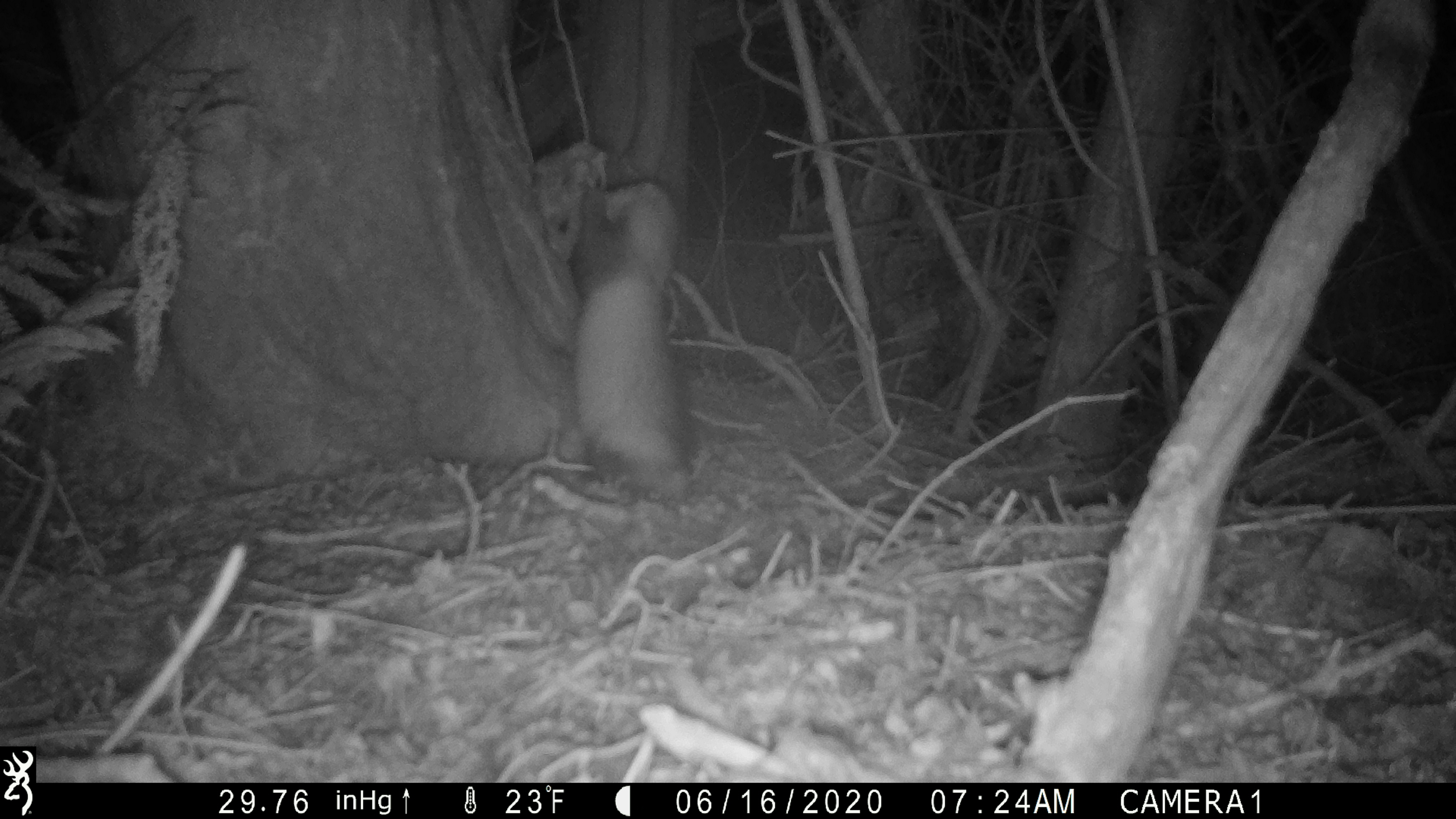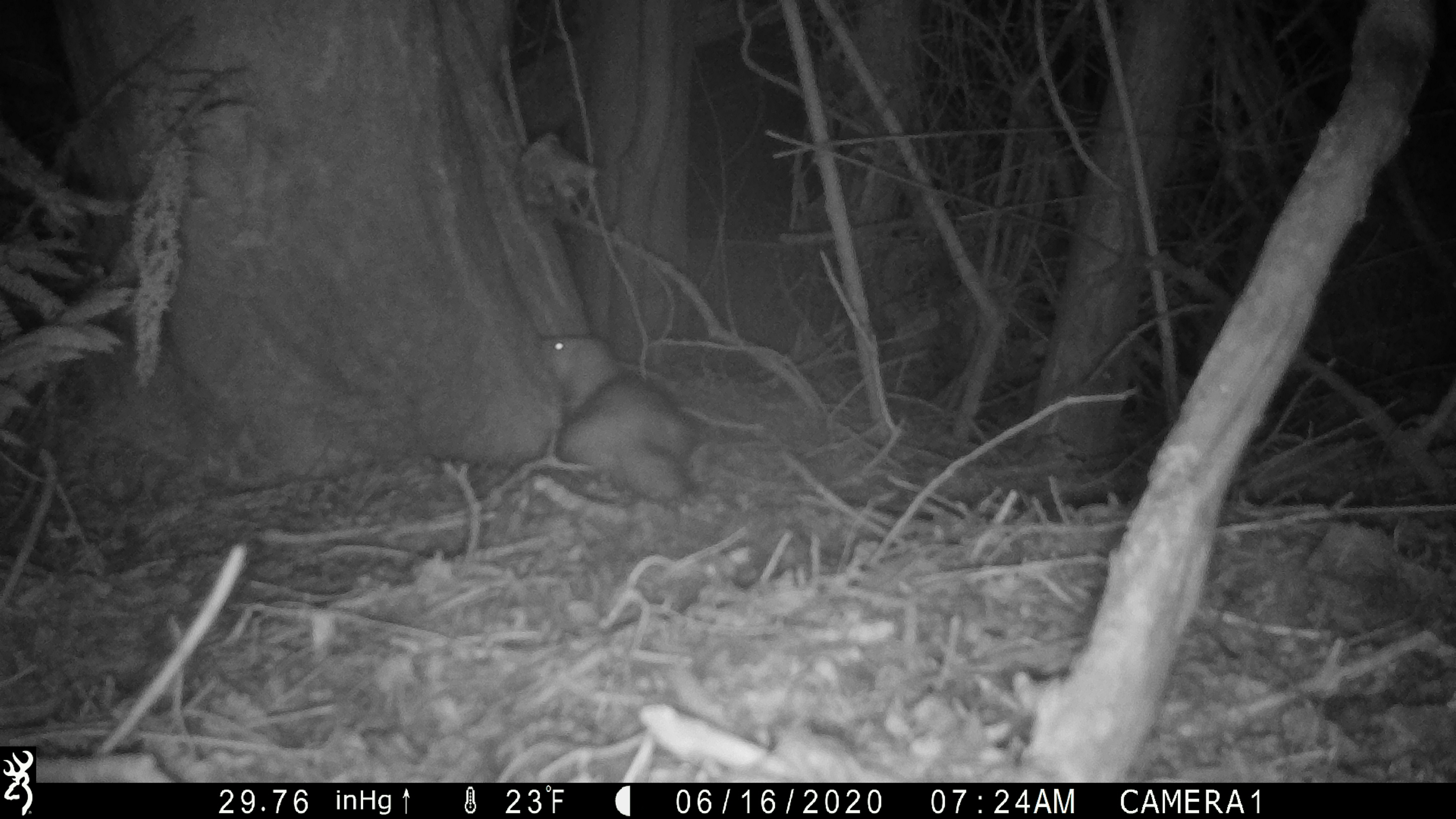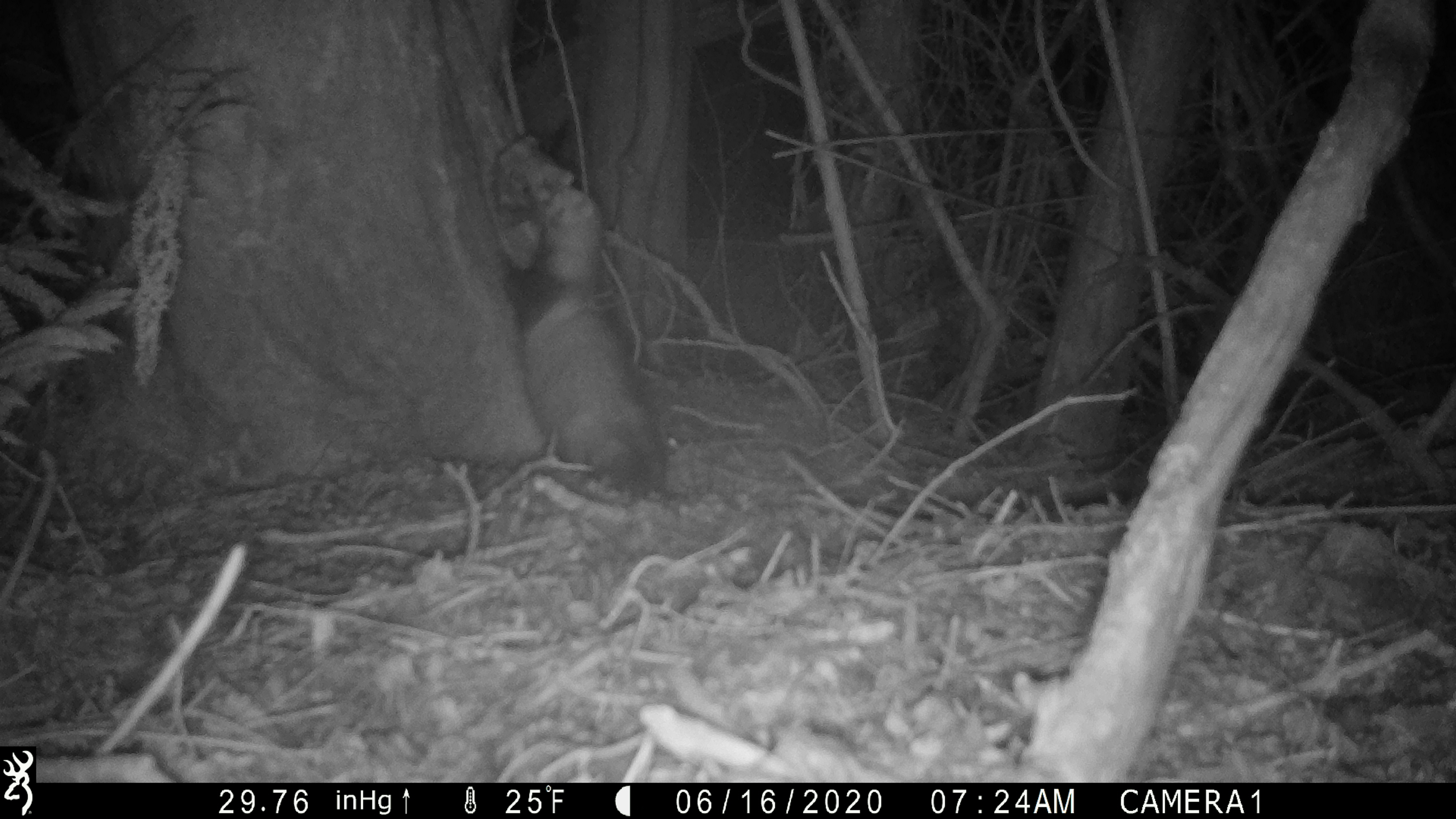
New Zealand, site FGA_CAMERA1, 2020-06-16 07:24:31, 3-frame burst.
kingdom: Animalia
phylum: Chordata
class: Mammalia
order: Carnivora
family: Mustelidae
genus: Mustela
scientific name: Mustela furo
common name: ferret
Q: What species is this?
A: Ferret (Mustela furo).